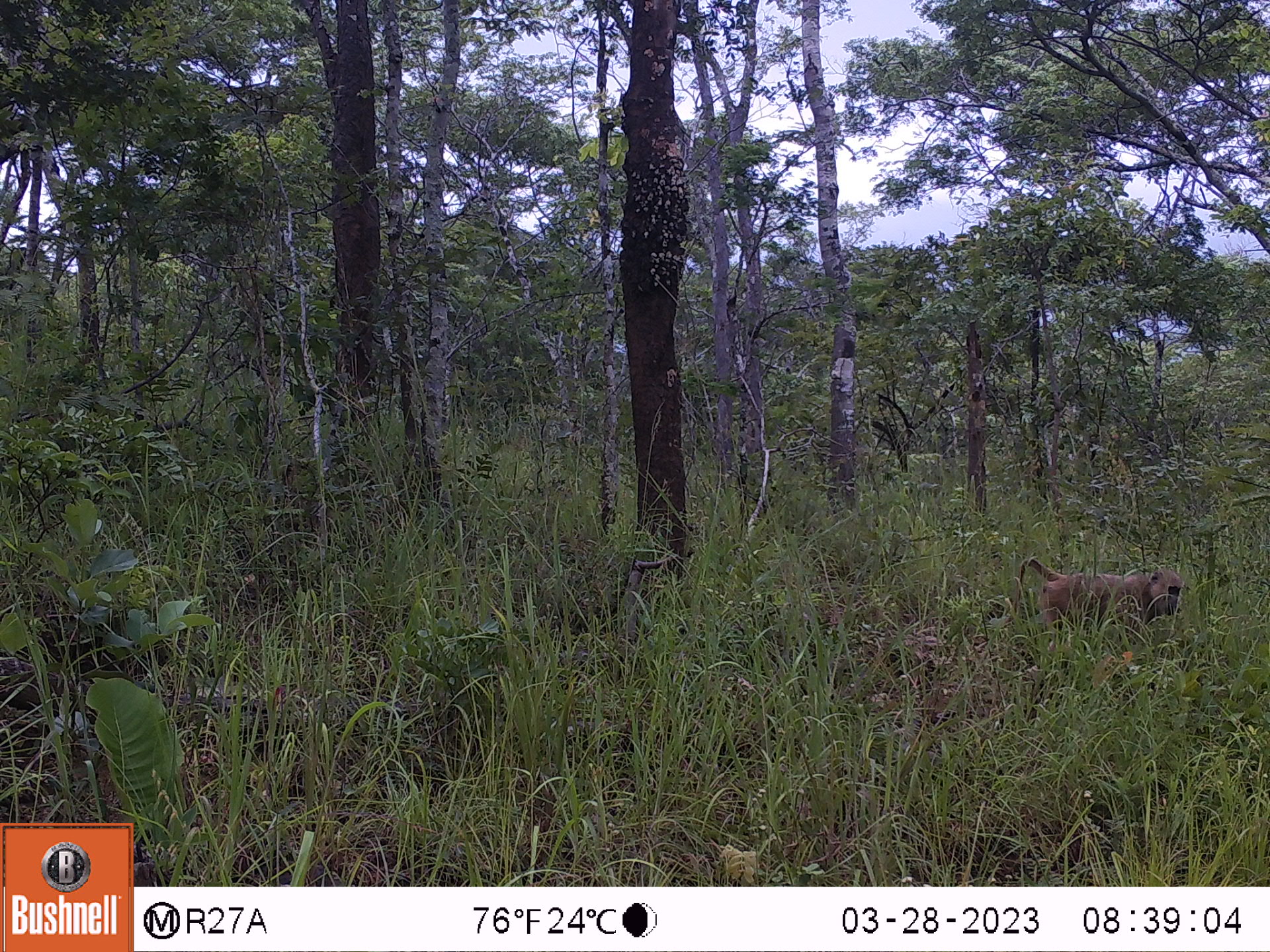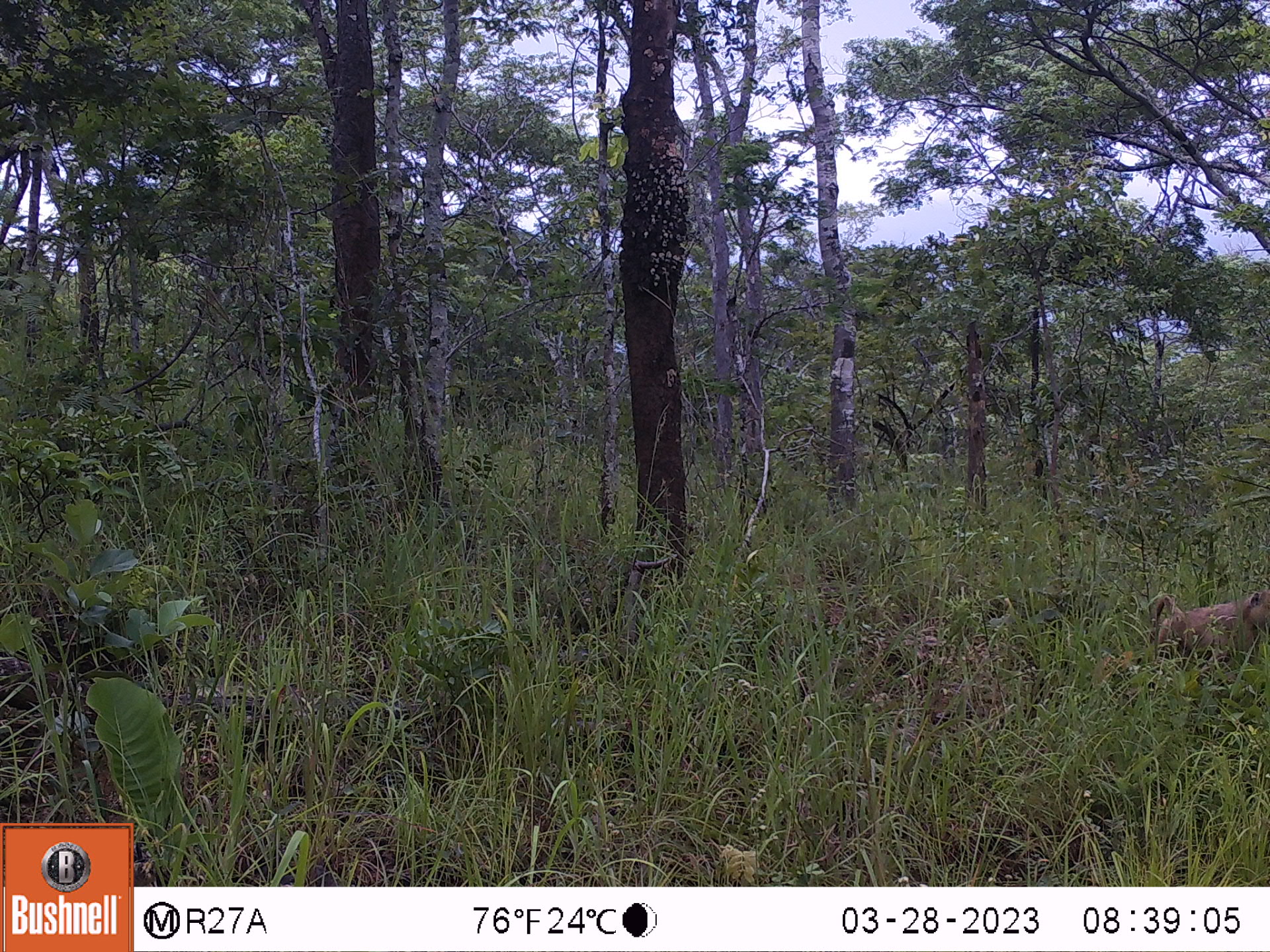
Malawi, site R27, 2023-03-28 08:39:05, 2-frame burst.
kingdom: Animalia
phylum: Chordata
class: Mammalia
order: Primates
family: Cercopithecidae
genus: Papio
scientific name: Papio cynocephalus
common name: yellow baboon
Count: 1.